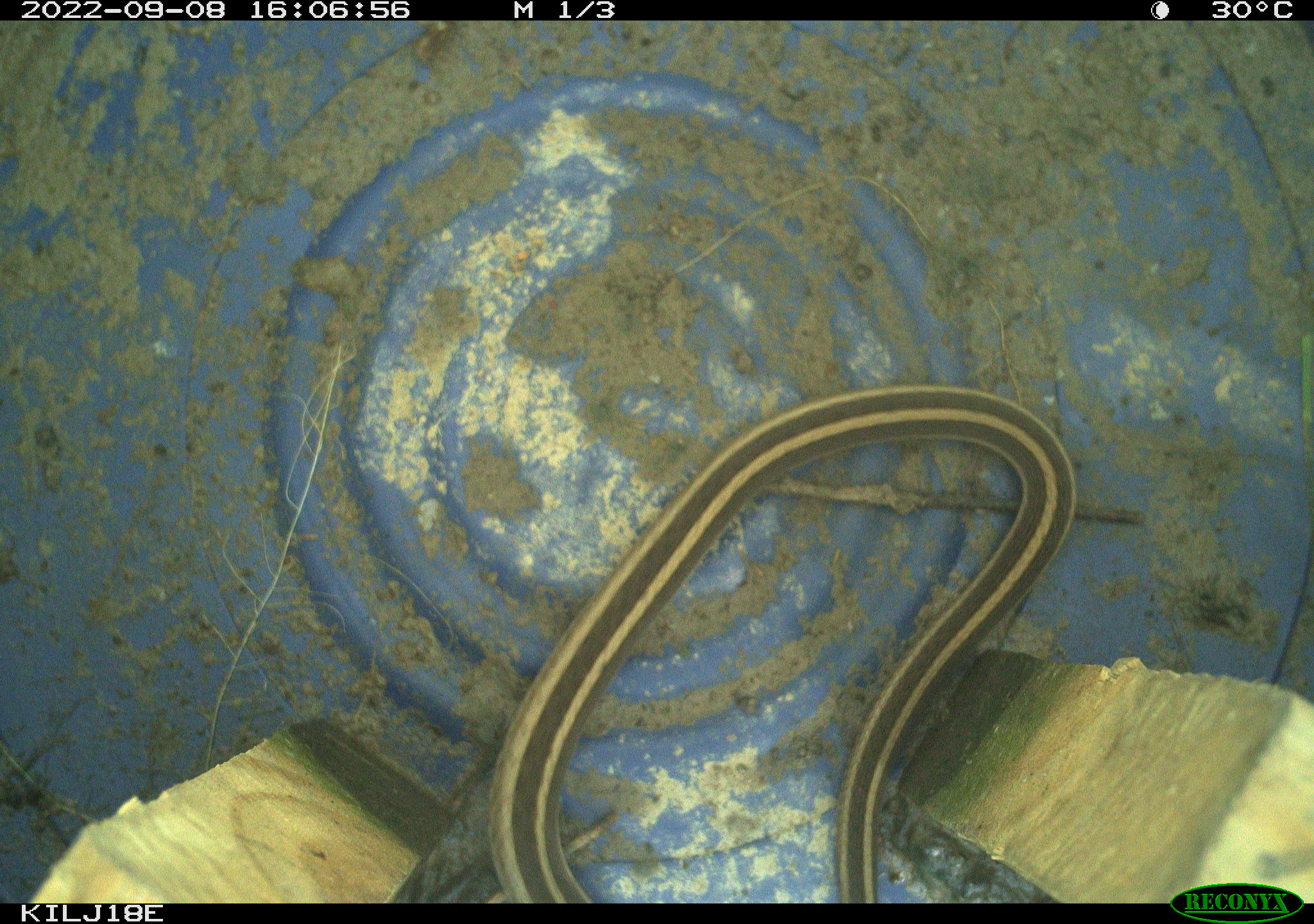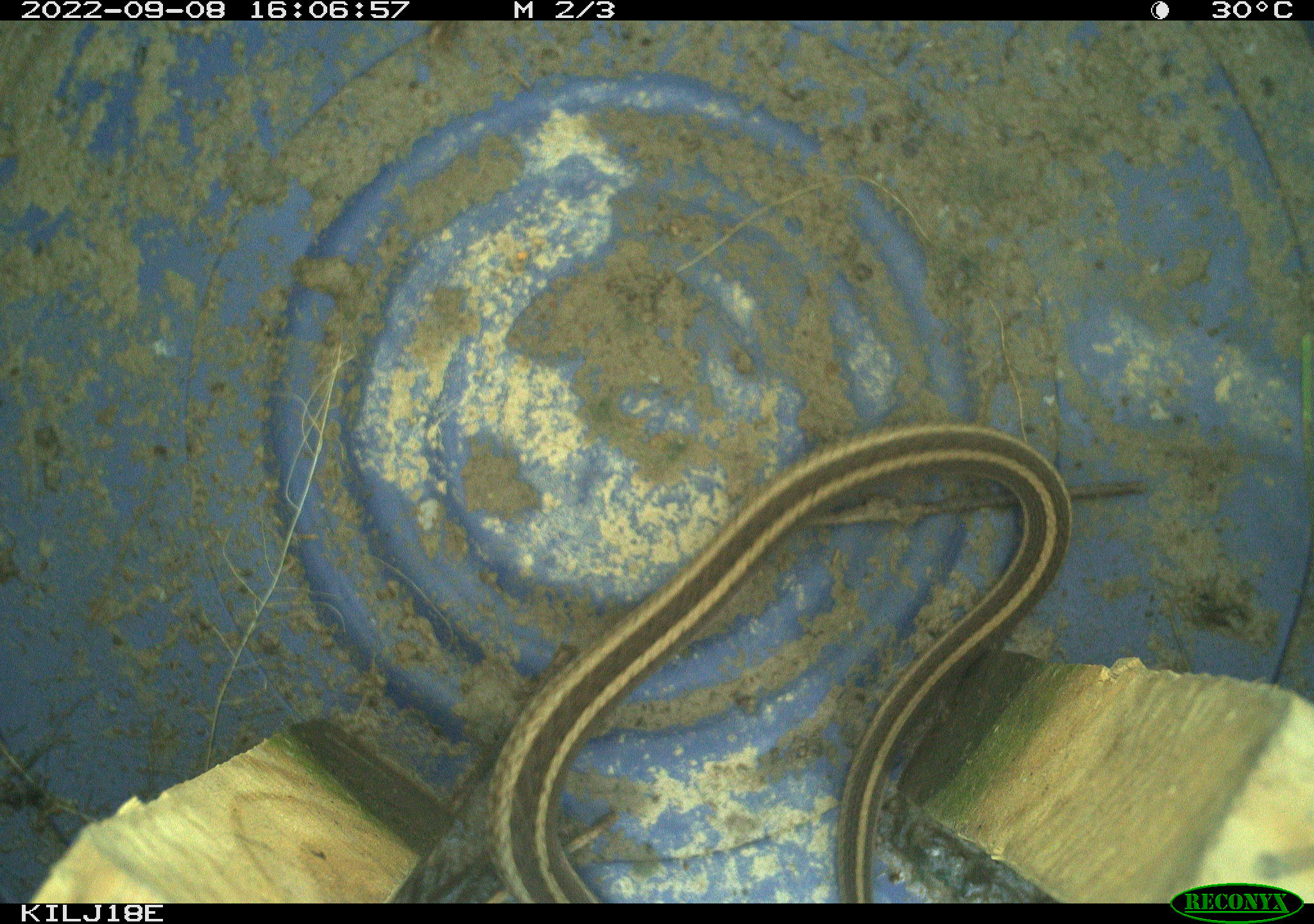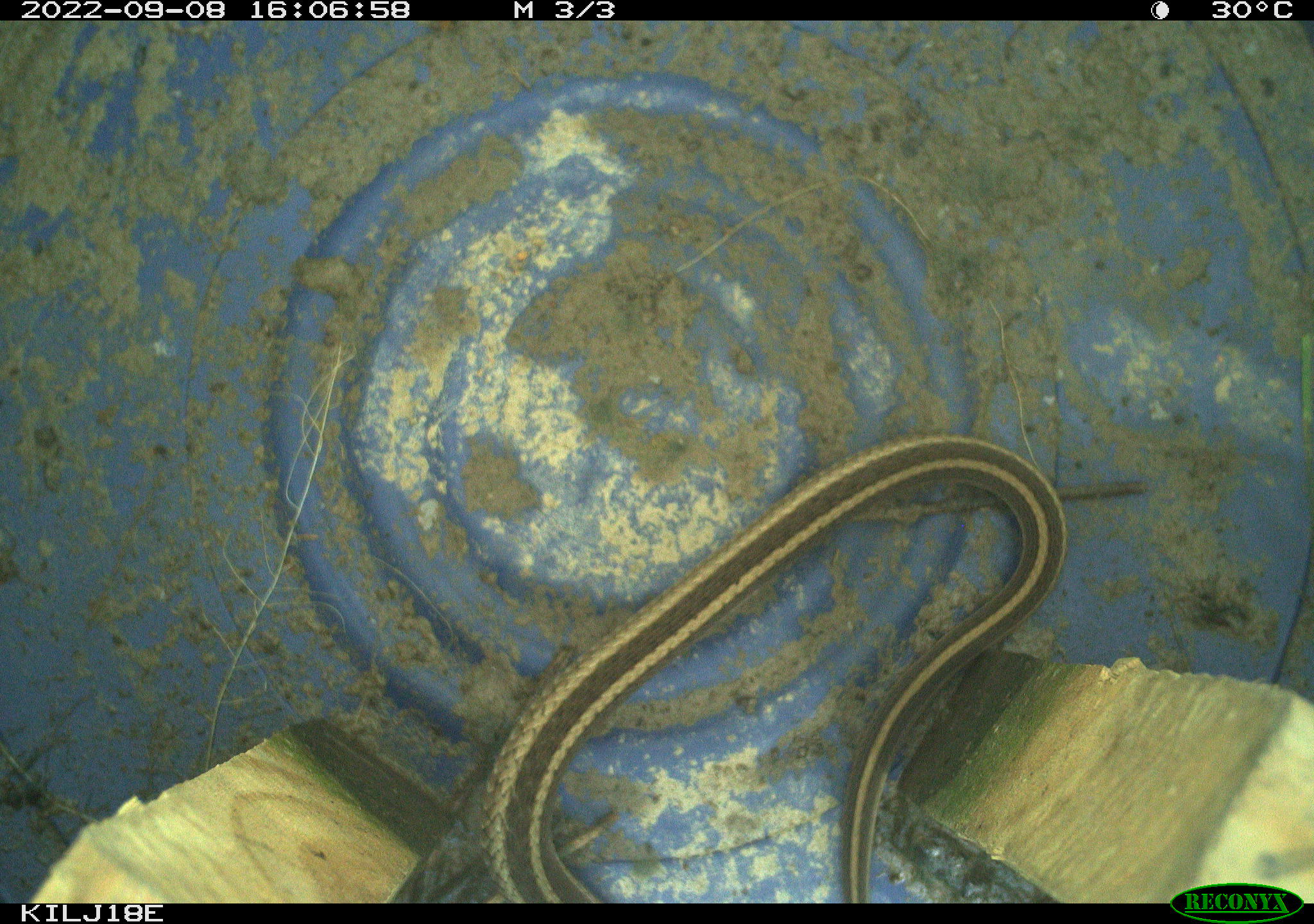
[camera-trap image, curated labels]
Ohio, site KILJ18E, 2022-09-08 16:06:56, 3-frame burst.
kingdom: Animalia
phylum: Chordata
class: Reptilia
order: Squamata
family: Colubridae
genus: Thamnophis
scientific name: Thamnophis sirtalis sirtalis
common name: eastern gartersnake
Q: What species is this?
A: Eastern gartersnake (Thamnophis sirtalis sirtalis).